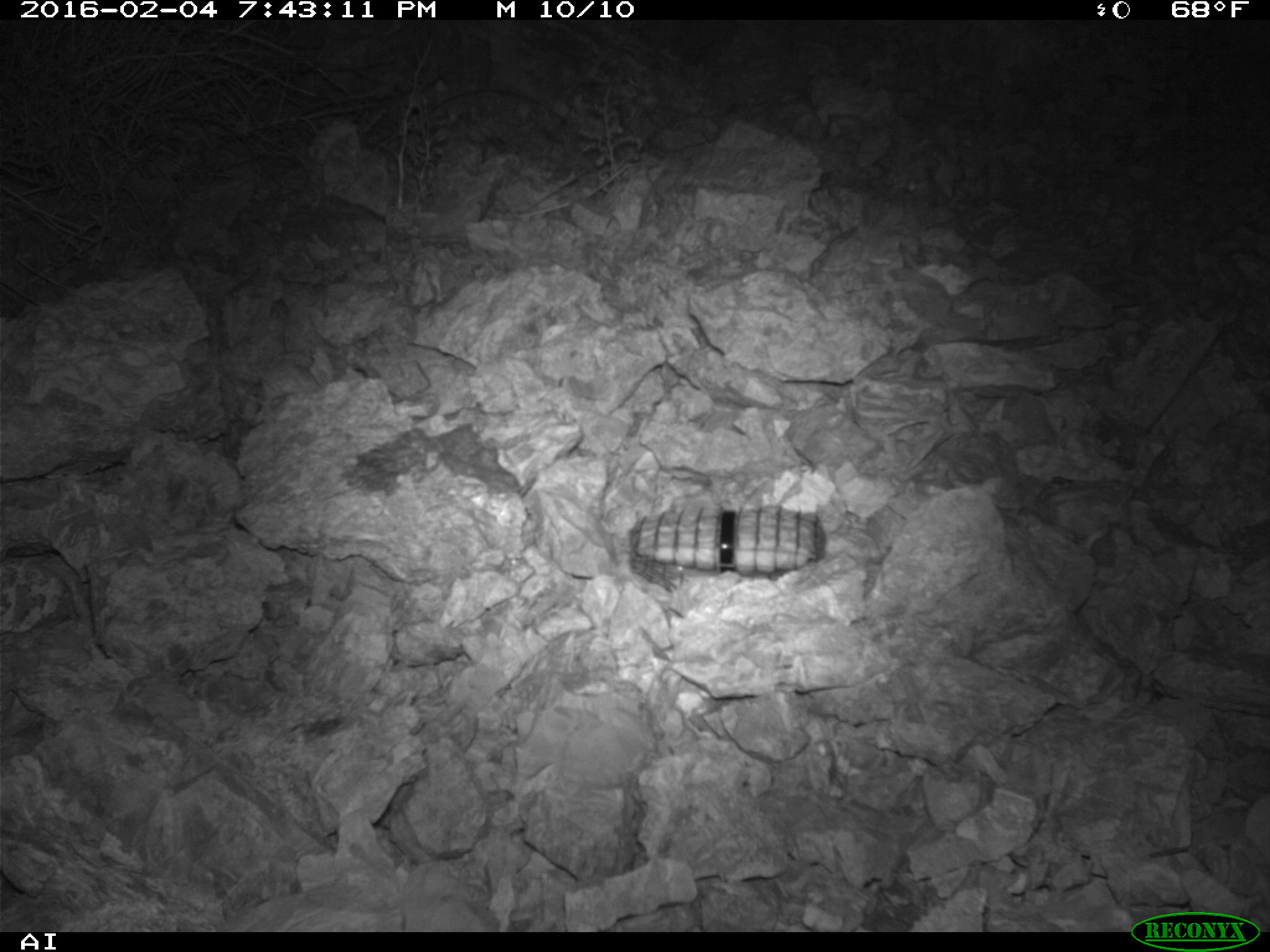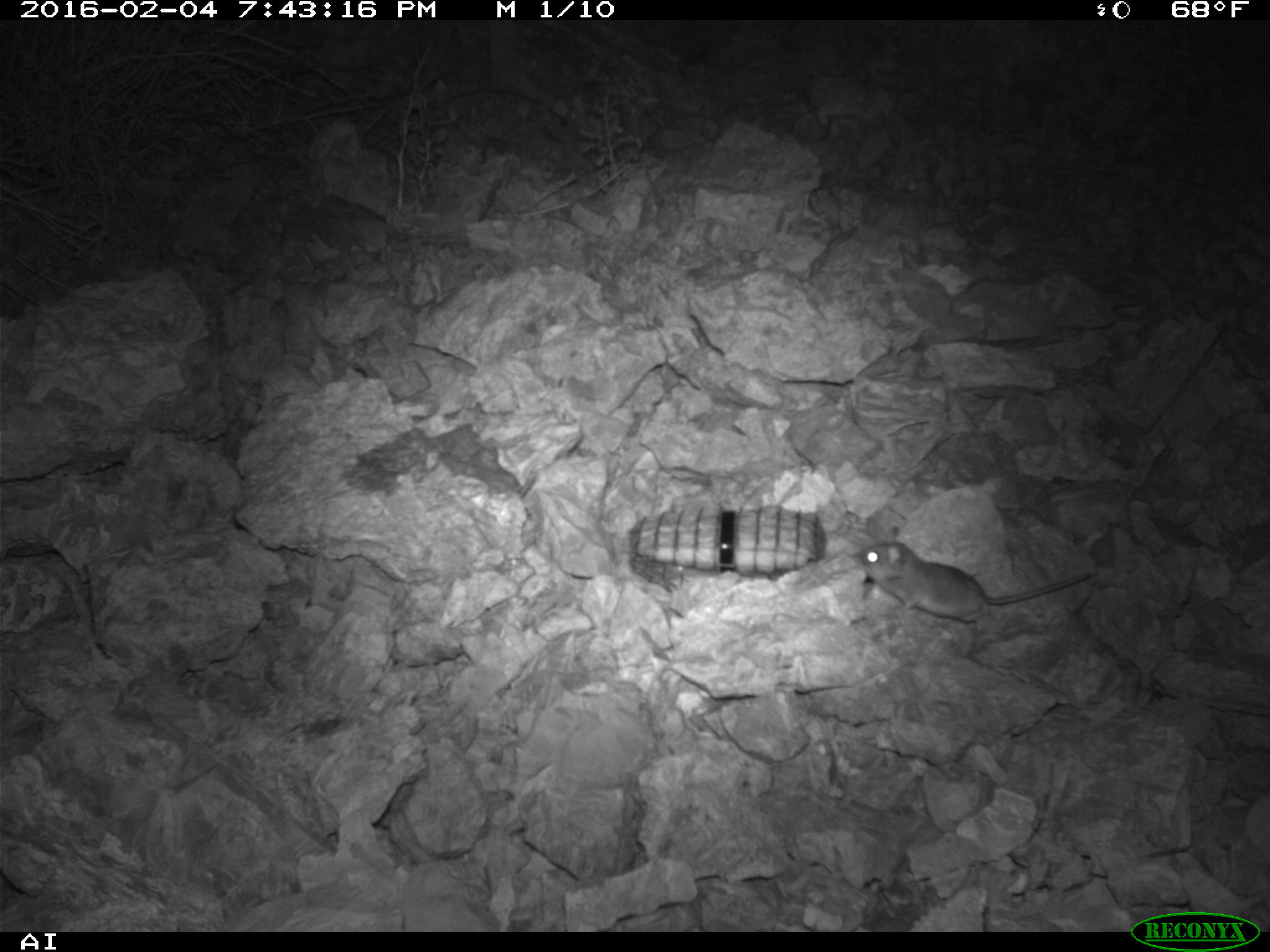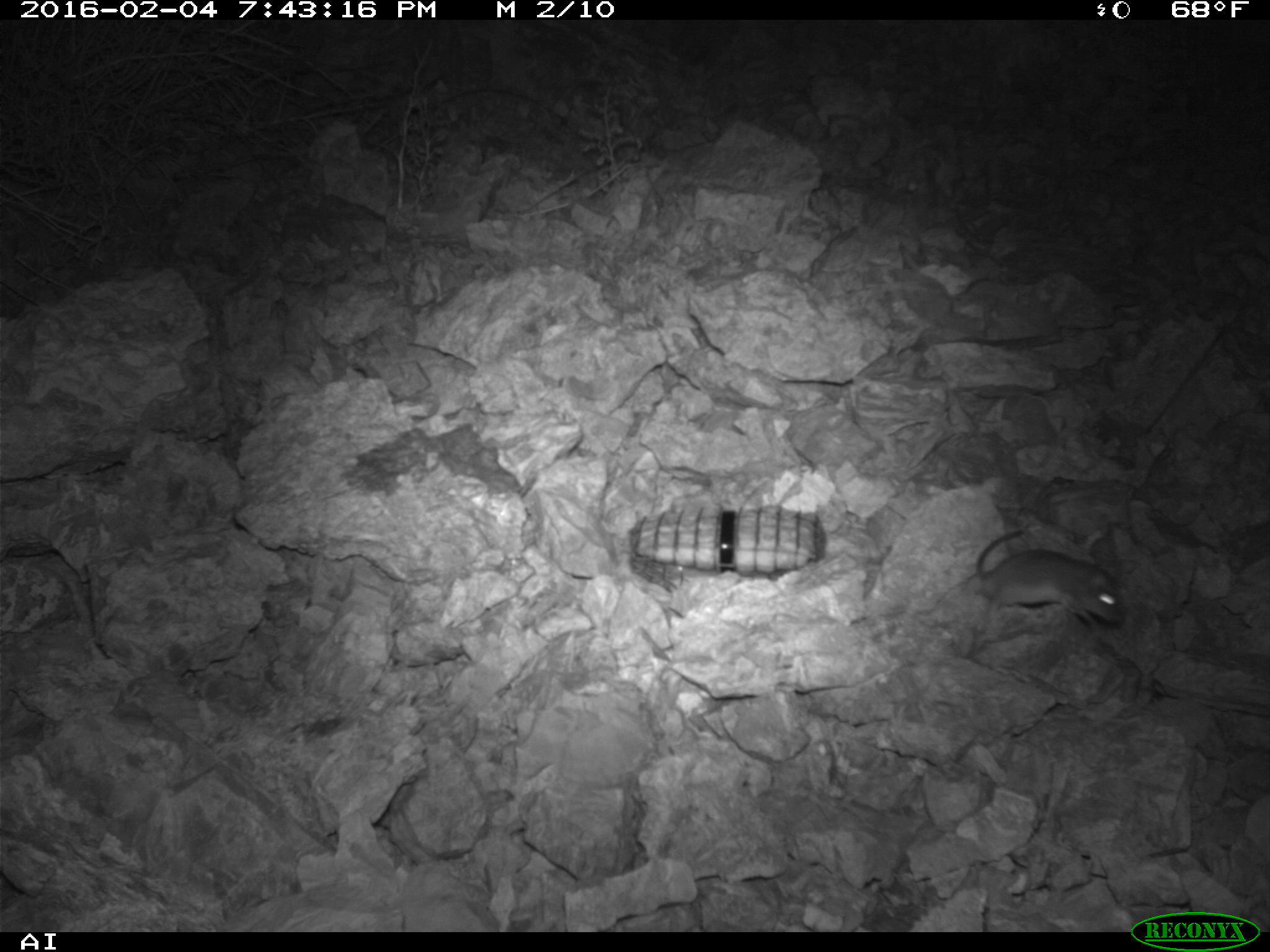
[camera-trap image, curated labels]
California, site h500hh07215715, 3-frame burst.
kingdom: Animalia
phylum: Chordata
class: Mammalia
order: Rodentia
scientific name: Rodentia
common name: rodent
Rodent (Rodentia).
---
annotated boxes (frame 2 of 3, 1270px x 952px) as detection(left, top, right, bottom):
rodent: detection(848, 526, 1093, 633)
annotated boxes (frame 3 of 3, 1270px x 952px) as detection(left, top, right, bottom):
rodent: detection(967, 529, 1123, 631)